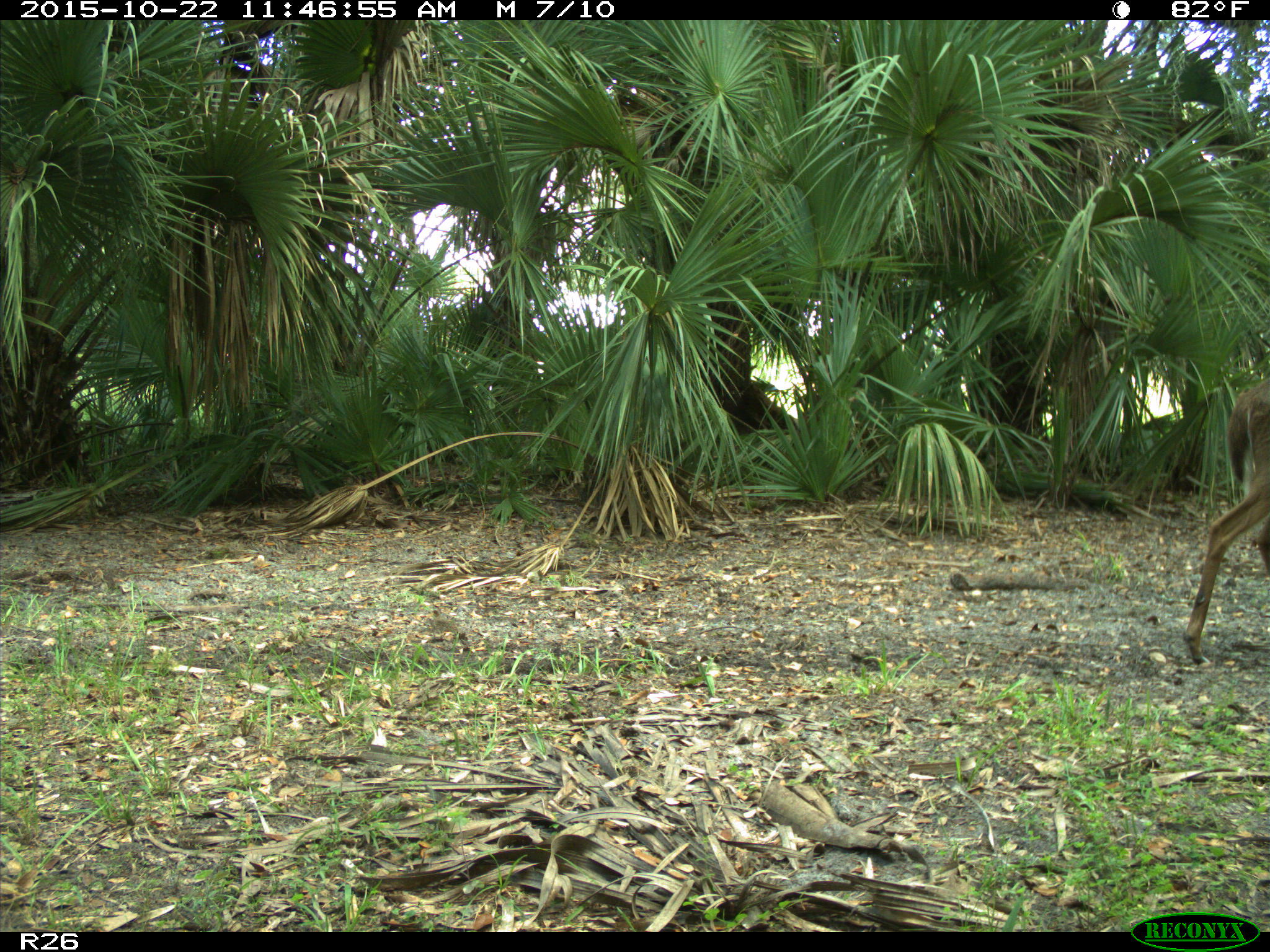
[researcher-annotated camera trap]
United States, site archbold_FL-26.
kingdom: Animalia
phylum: Chordata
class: Mammalia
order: Artiodactyla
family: Cervidae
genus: Odocoileus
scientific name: Odocoileus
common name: deer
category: unidentified deer